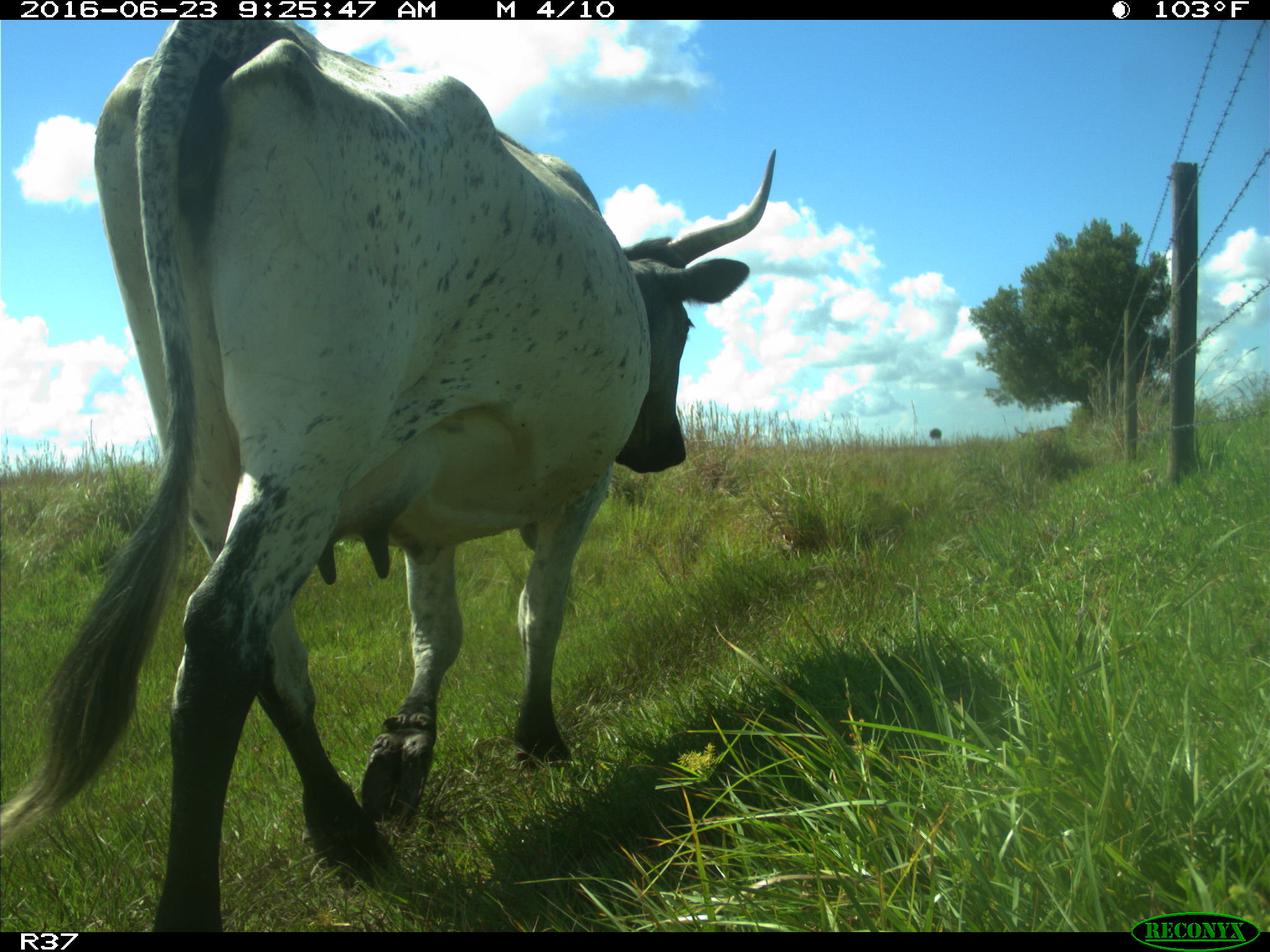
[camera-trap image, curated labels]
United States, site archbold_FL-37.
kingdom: Animalia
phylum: Chordata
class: Mammalia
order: Artiodactyla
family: Bovidae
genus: Bos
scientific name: Bos taurus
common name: domestic cow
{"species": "Bos taurus (domestic cow)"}